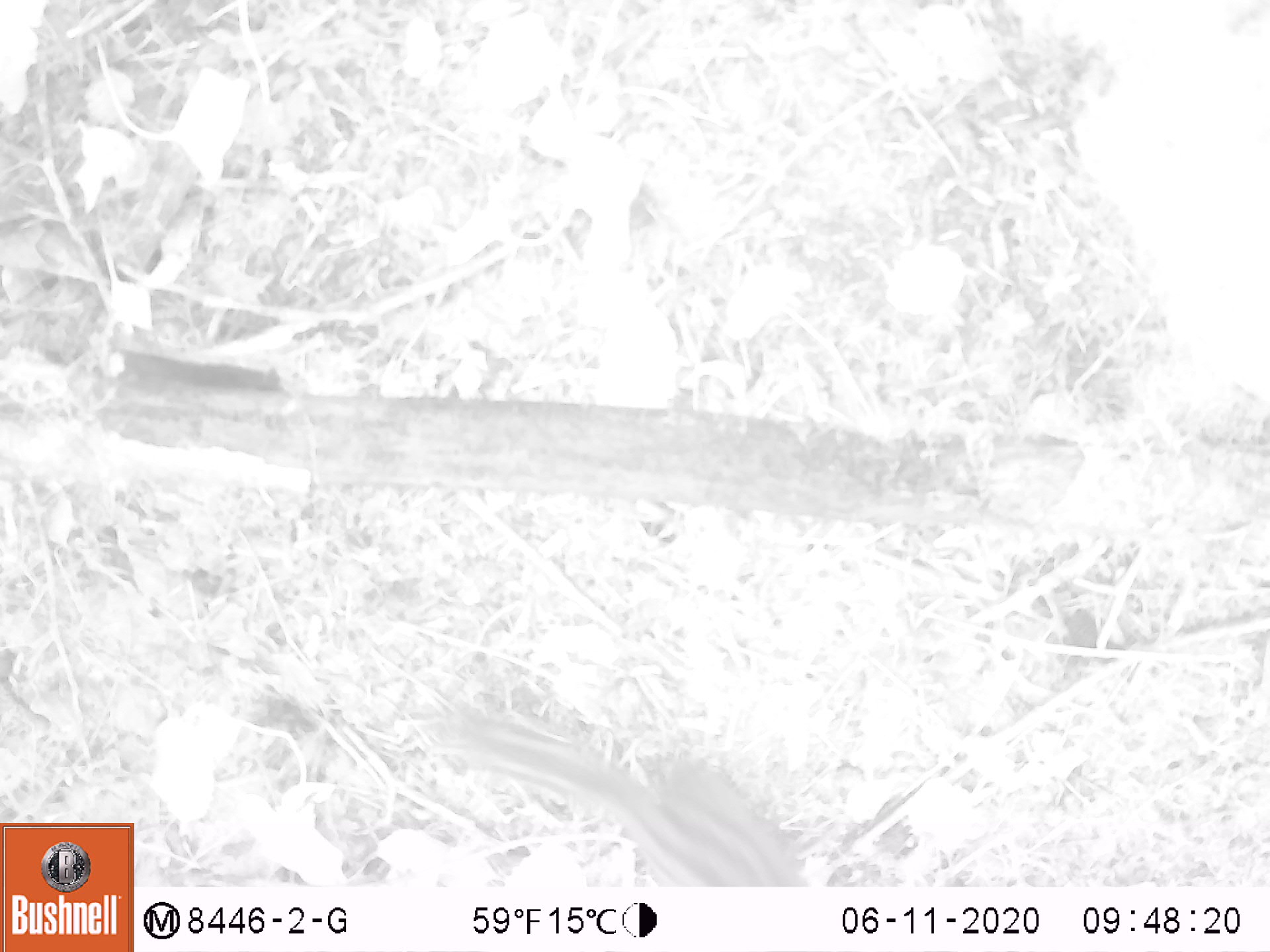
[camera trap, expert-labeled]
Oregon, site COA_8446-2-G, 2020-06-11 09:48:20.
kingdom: Animalia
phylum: Chordata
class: Mammalia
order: Rodentia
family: Sciuridae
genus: Neotamias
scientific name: Neotamias townsendii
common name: townsend's chipmunk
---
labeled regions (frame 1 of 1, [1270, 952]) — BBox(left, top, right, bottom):
townsend's chipmunk: BBox(446, 704, 807, 880)